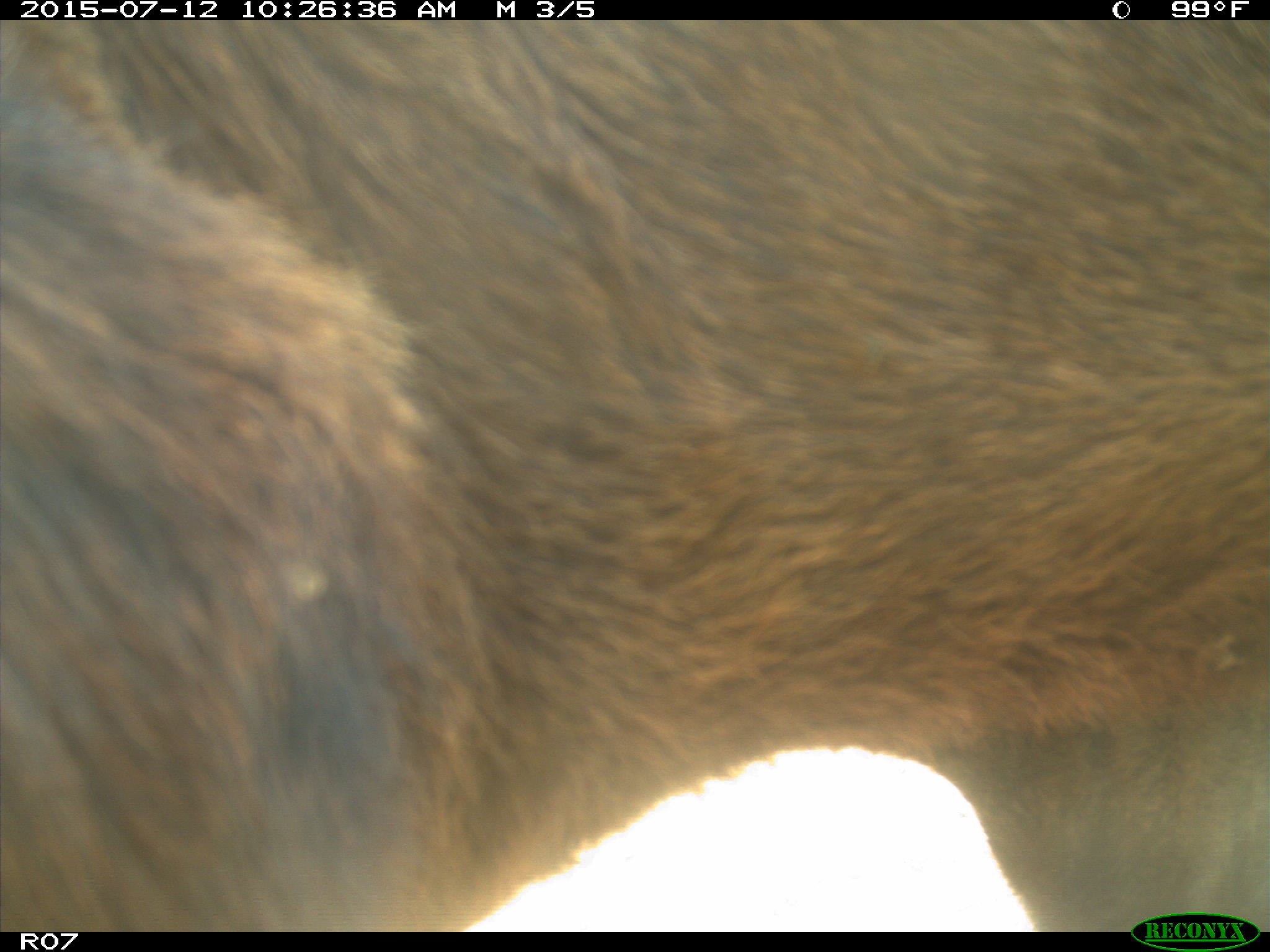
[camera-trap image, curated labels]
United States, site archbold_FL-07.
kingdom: Animalia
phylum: Chordata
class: Mammalia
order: Artiodactyla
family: Bovidae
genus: Bos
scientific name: Bos taurus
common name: domestic cow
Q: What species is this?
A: Bos taurus (domestic cow).